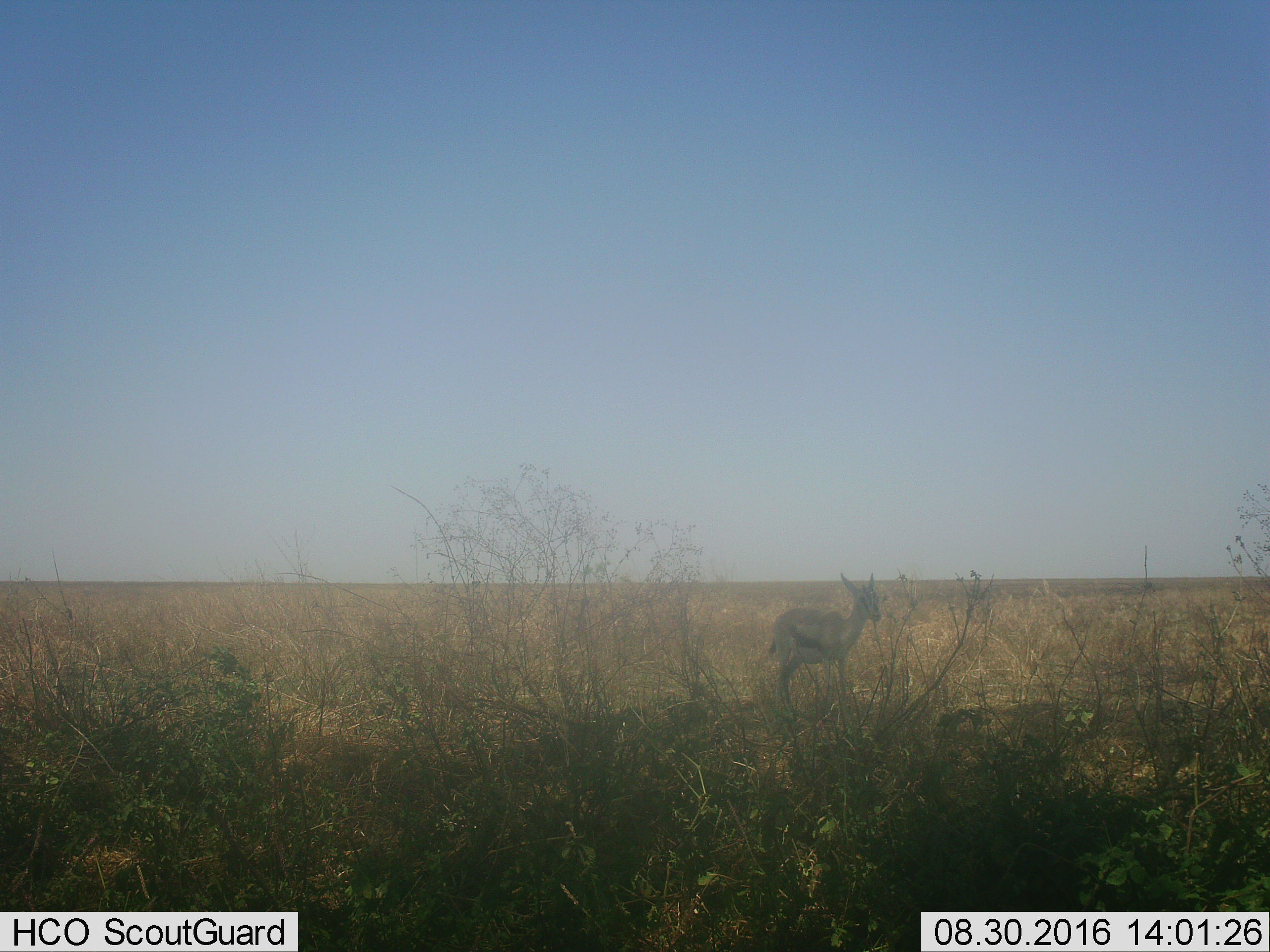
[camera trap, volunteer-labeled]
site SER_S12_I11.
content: unidentified animal